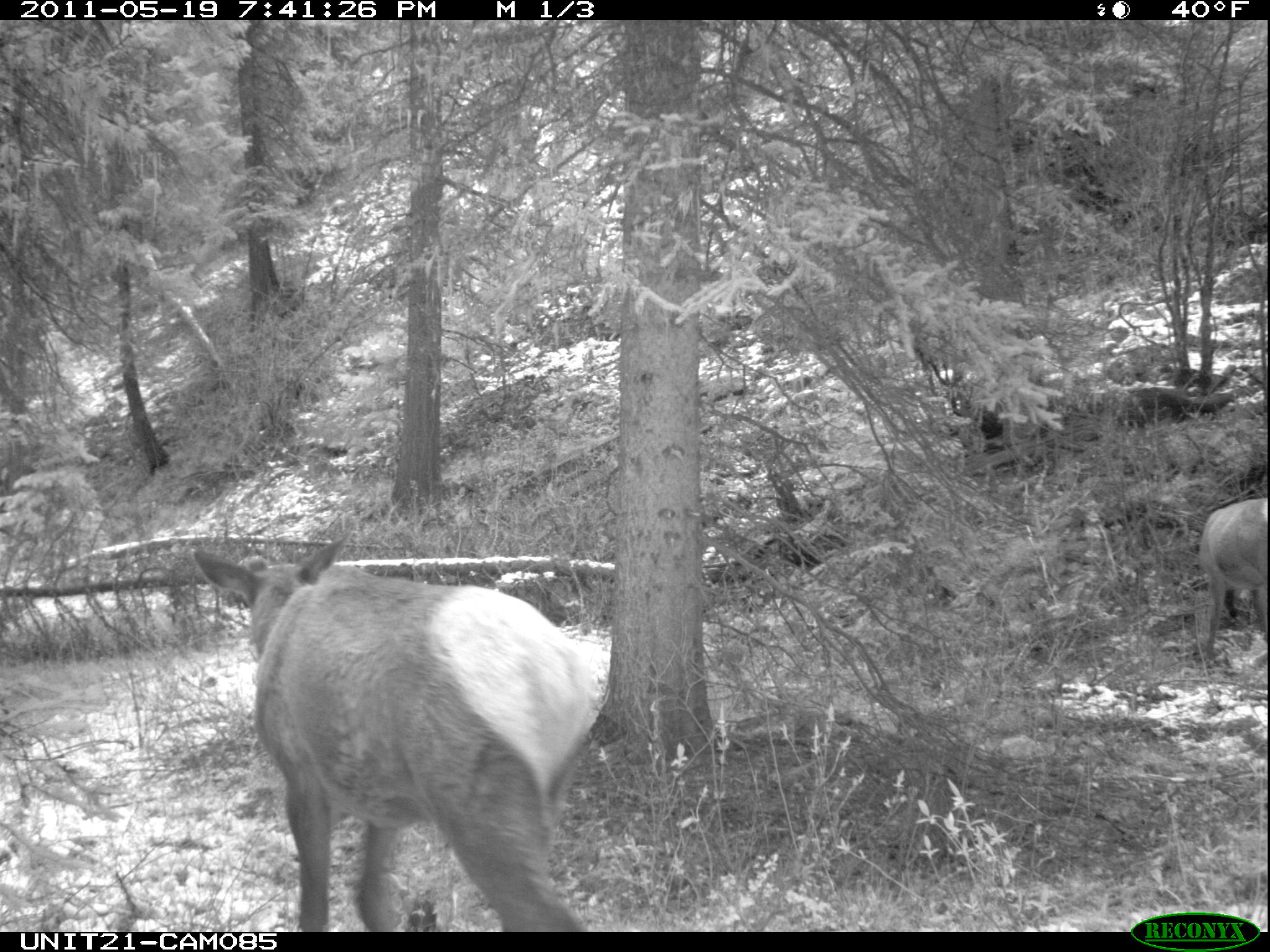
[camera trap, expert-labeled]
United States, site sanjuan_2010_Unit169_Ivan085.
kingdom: Animalia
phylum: Chordata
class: Mammalia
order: Artiodactyla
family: Cervidae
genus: Cervus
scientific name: Cervus elaphus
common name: red deer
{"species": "Cervus elaphus (red deer)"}